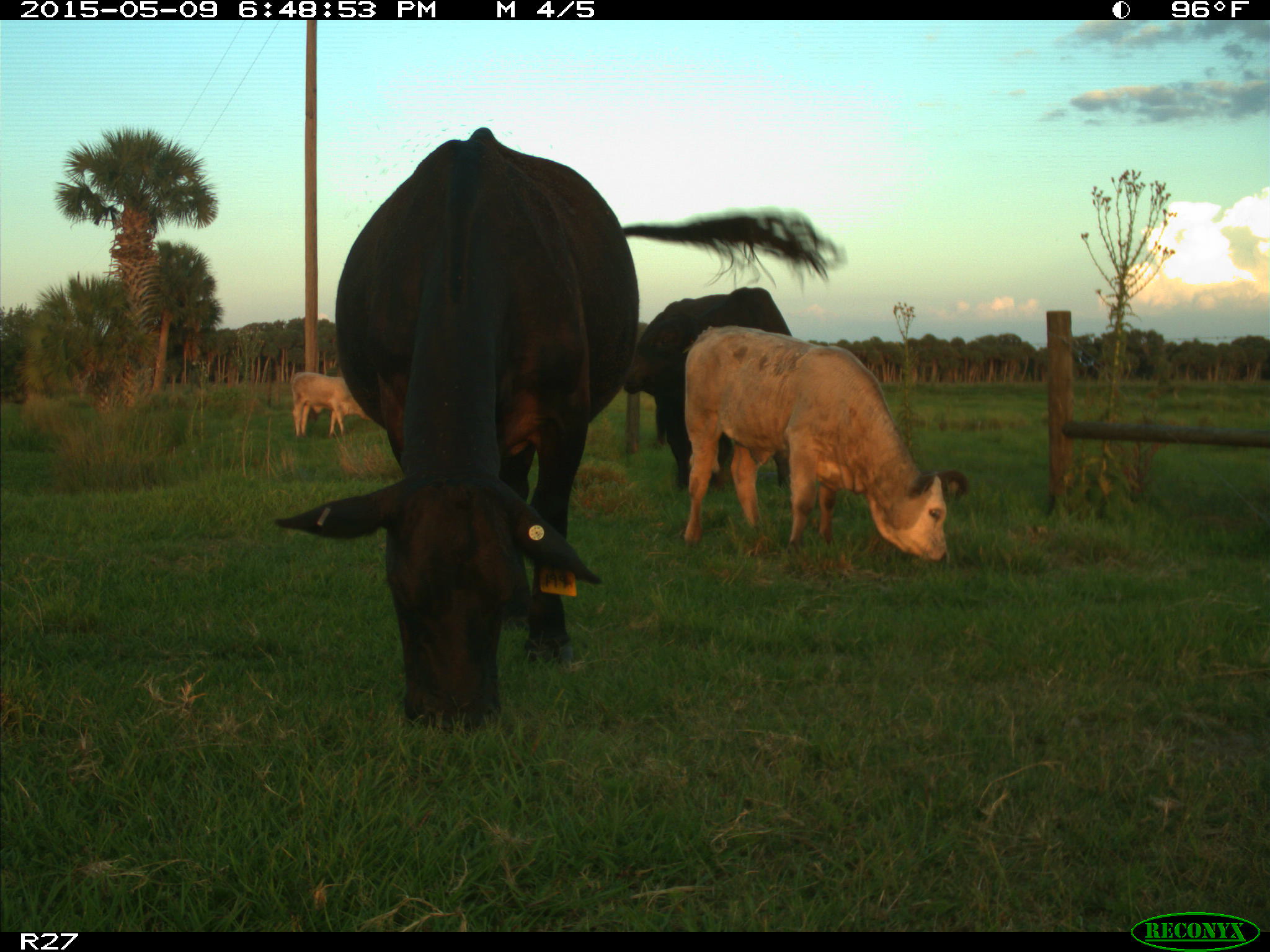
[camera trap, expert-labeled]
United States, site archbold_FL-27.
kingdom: Animalia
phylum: Chordata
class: Mammalia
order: Artiodactyla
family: Bovidae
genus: Bos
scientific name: Bos taurus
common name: domestic cow